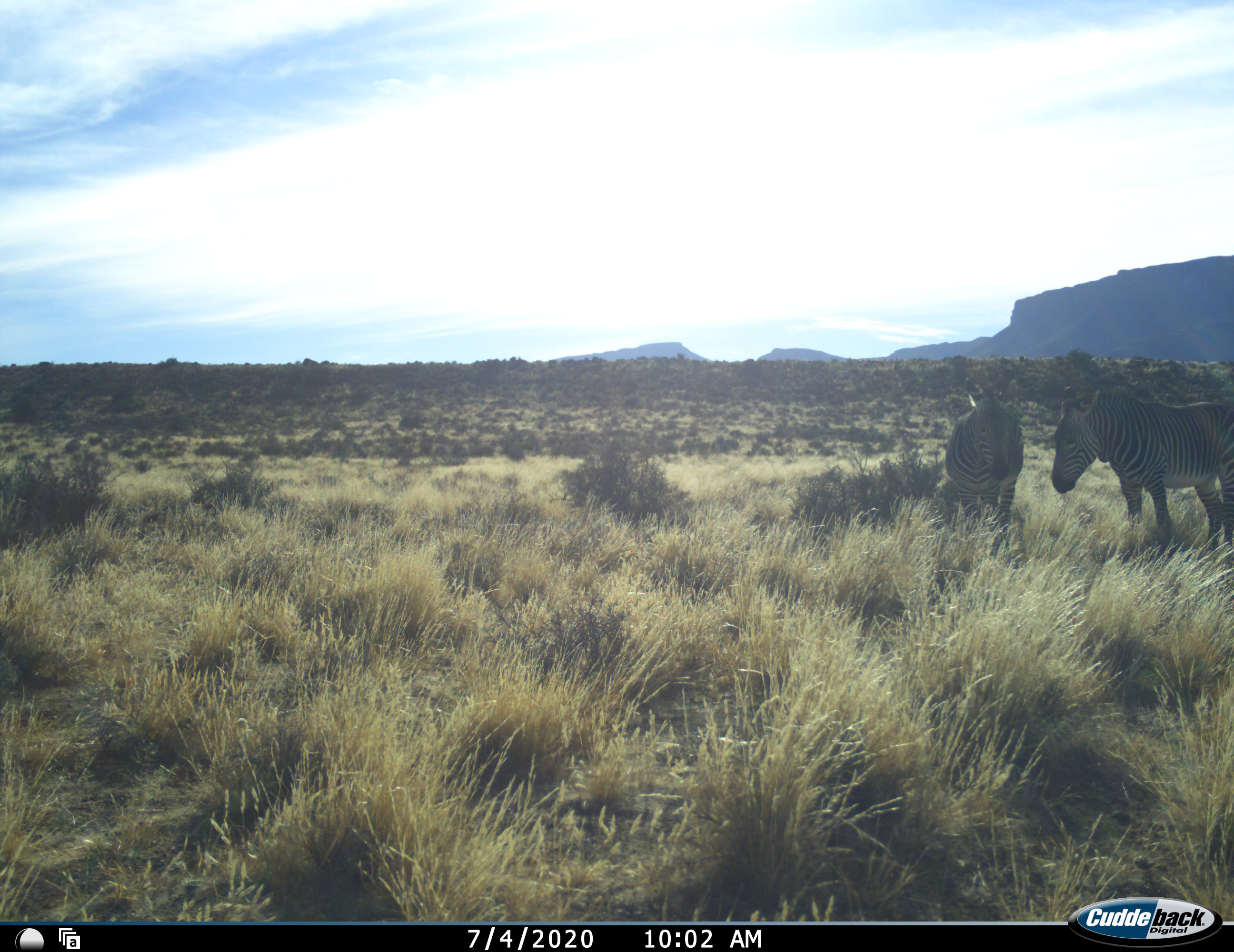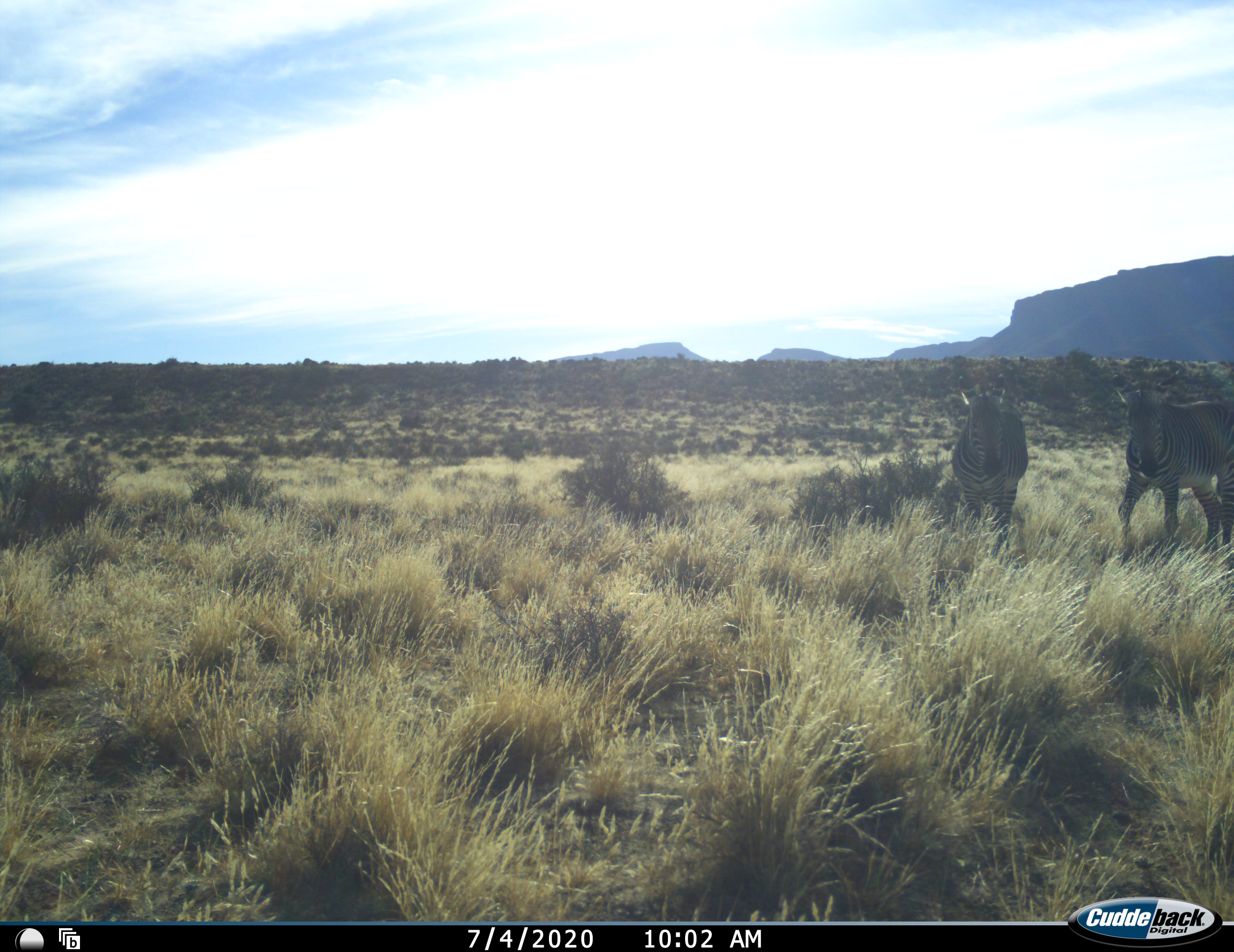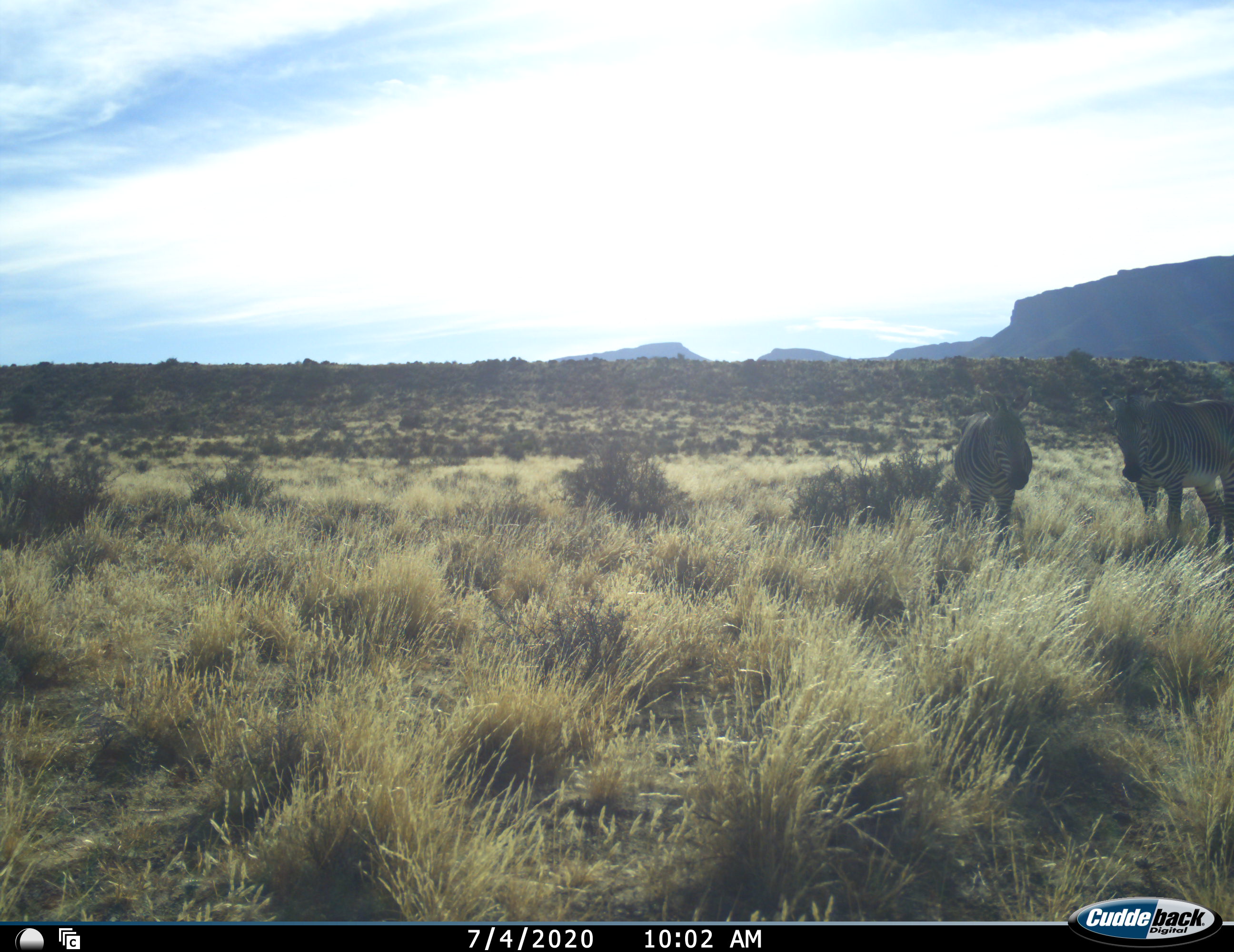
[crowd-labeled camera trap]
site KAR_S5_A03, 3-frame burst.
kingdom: Animalia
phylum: Chordata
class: Mammalia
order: Perissodactyla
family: Equidae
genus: Equus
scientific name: Equus zebra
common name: mountain zebra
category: zebramountain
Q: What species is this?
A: Zebramountain (mountain zebra) (Equus zebra).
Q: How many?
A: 2.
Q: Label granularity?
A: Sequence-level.